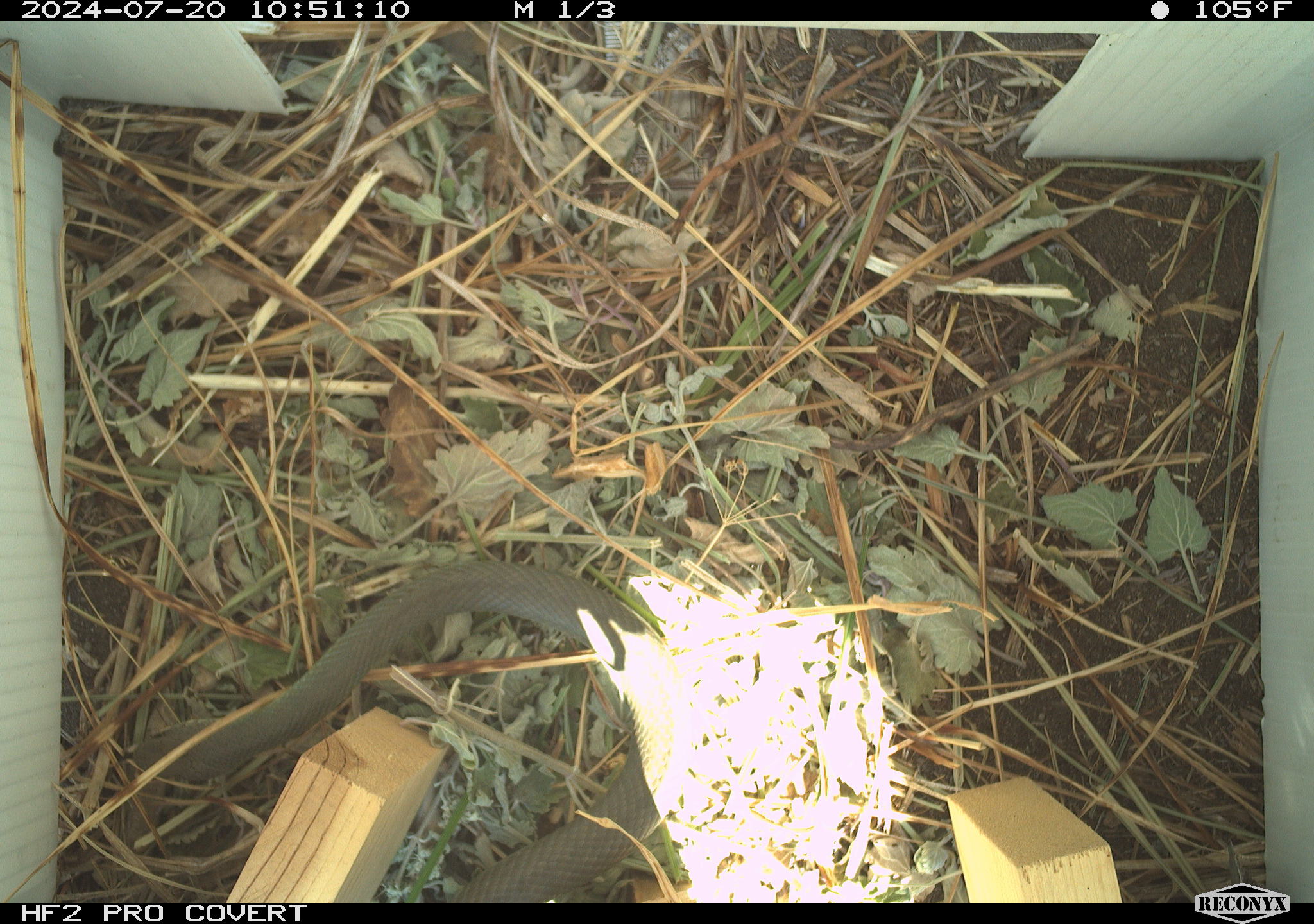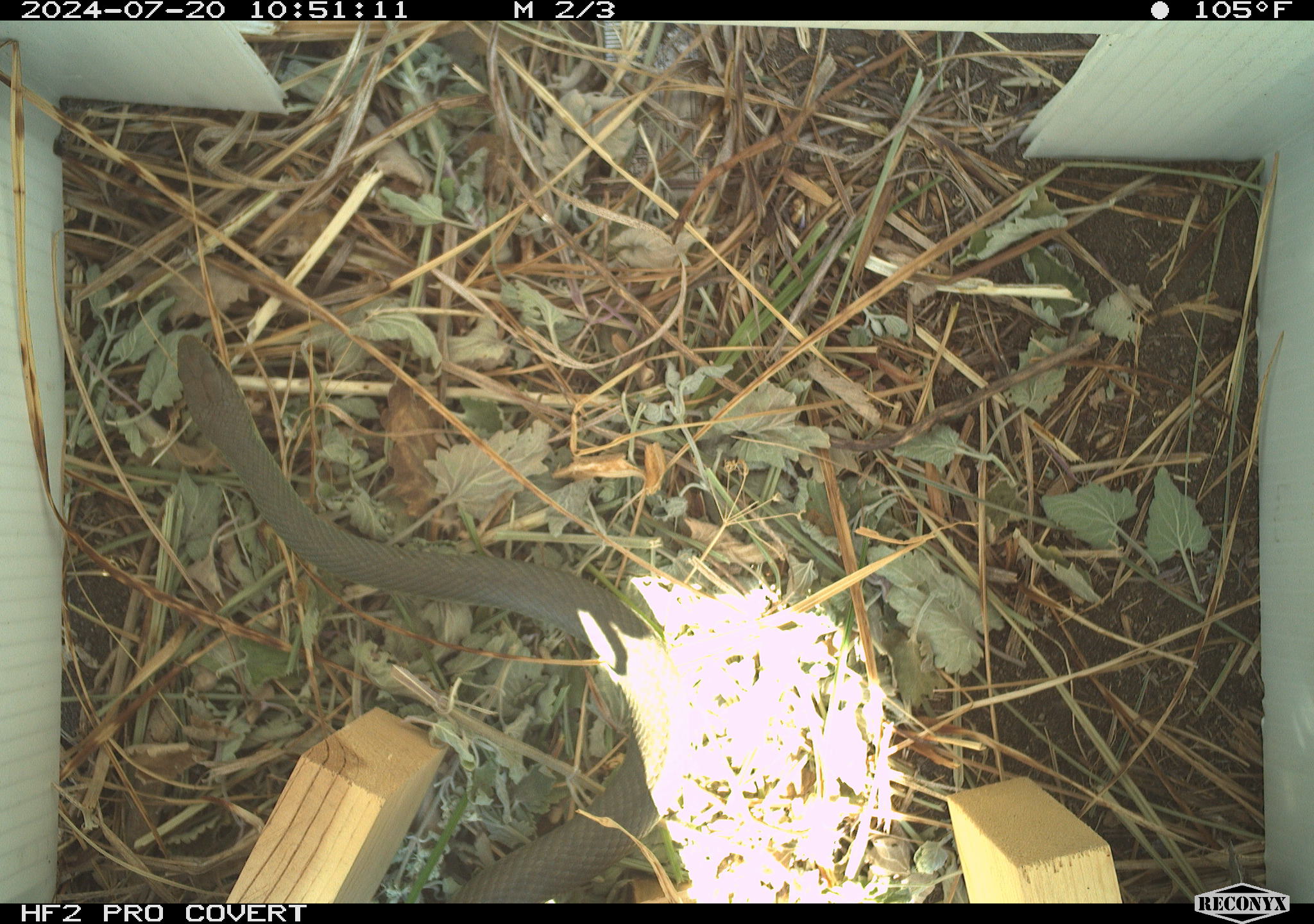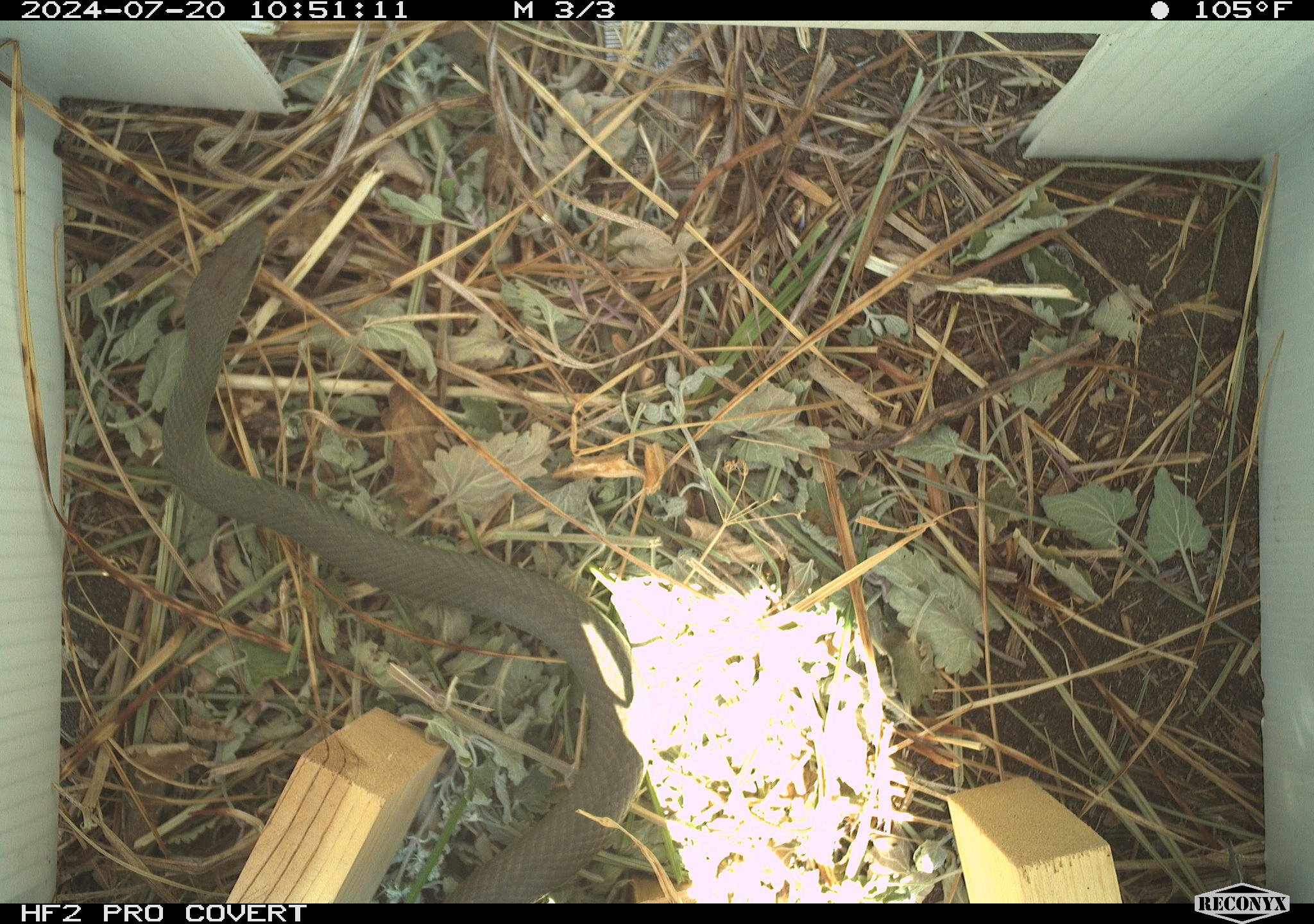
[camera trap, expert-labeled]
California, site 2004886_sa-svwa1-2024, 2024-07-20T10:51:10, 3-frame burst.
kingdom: Animalia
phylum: Chordata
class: Reptilia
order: Squamata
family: Colubridae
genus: Coluber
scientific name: Coluber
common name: north american racers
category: coluber species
Coluber species (north american racers) (Coluber).